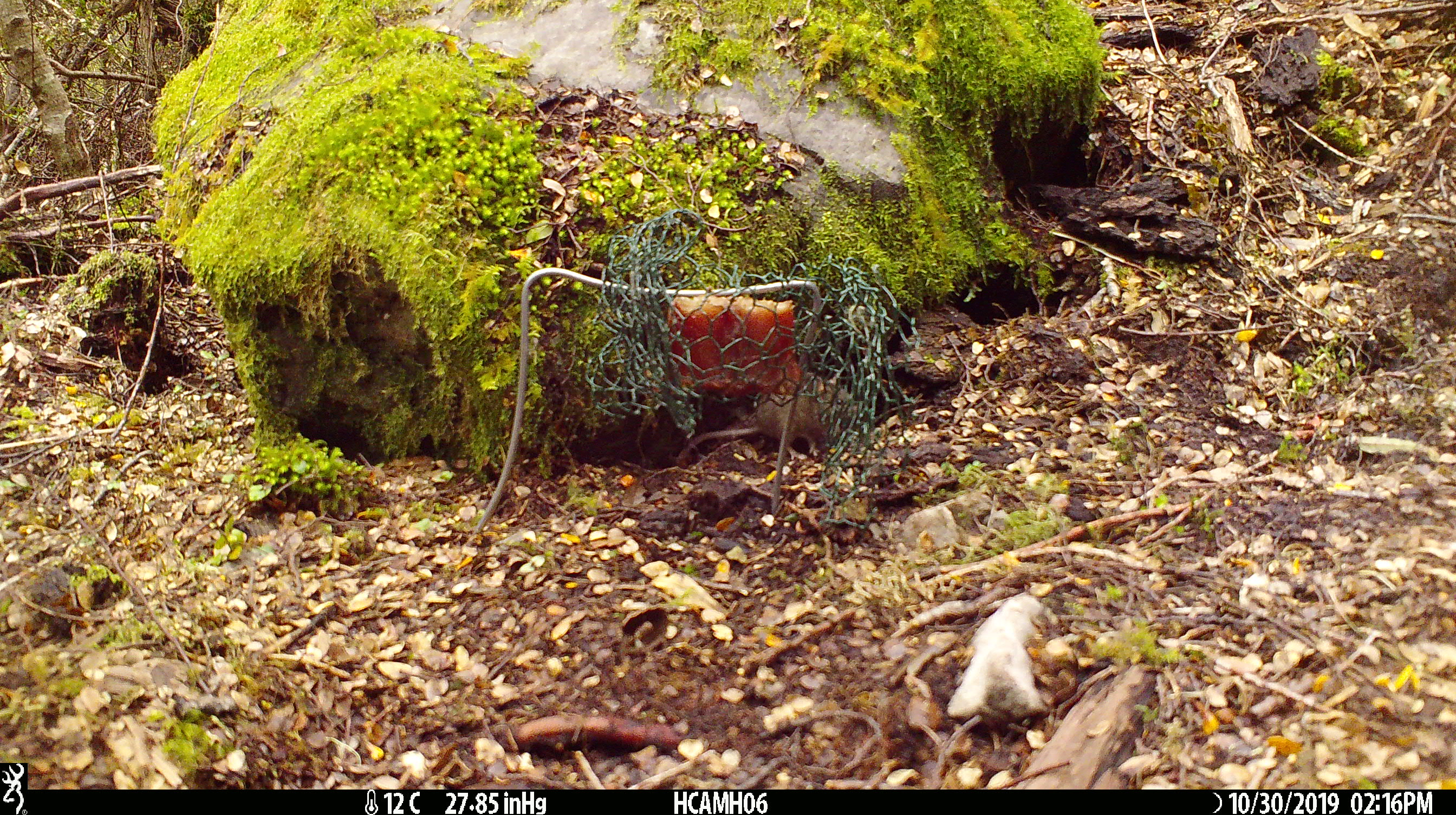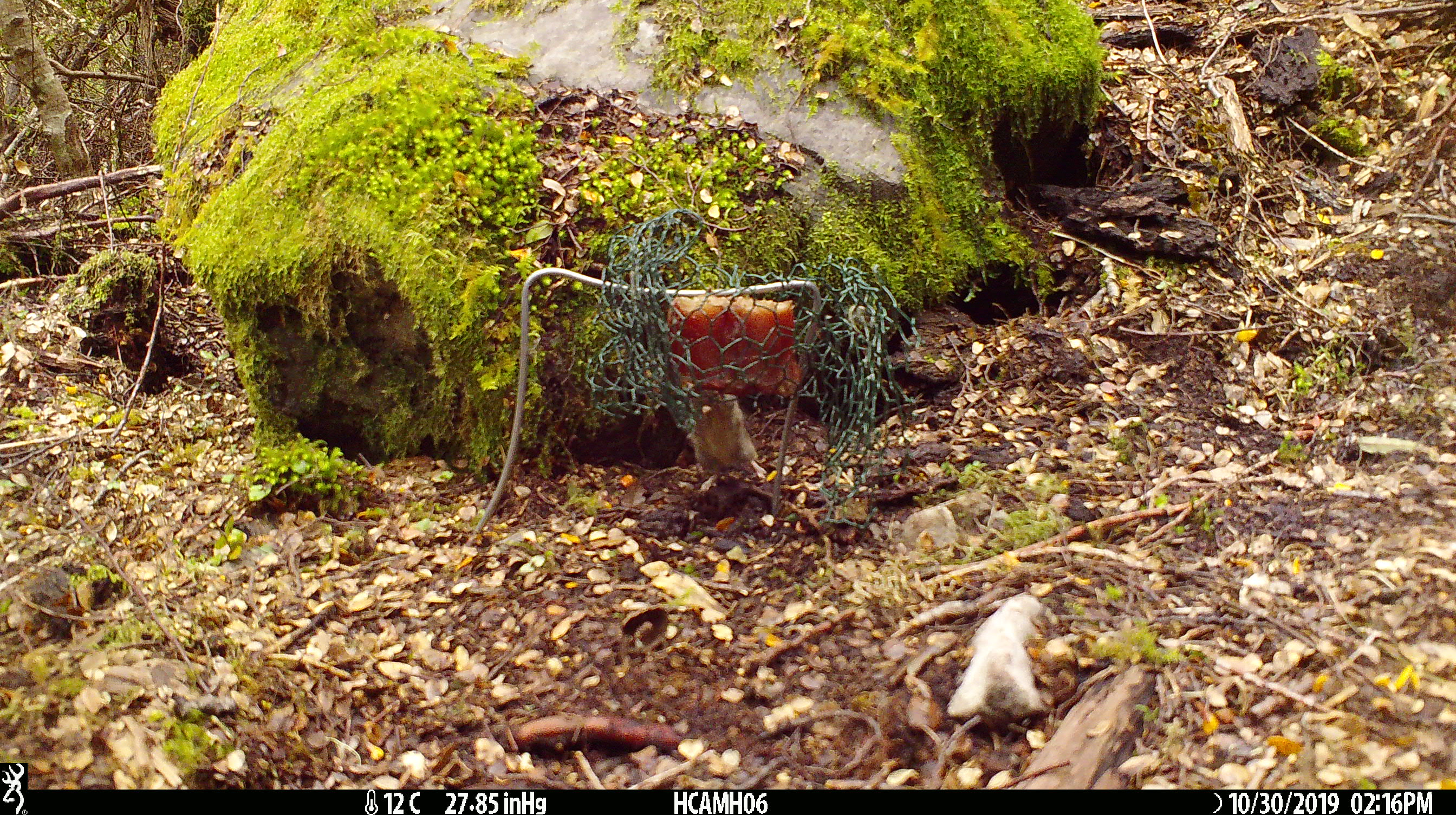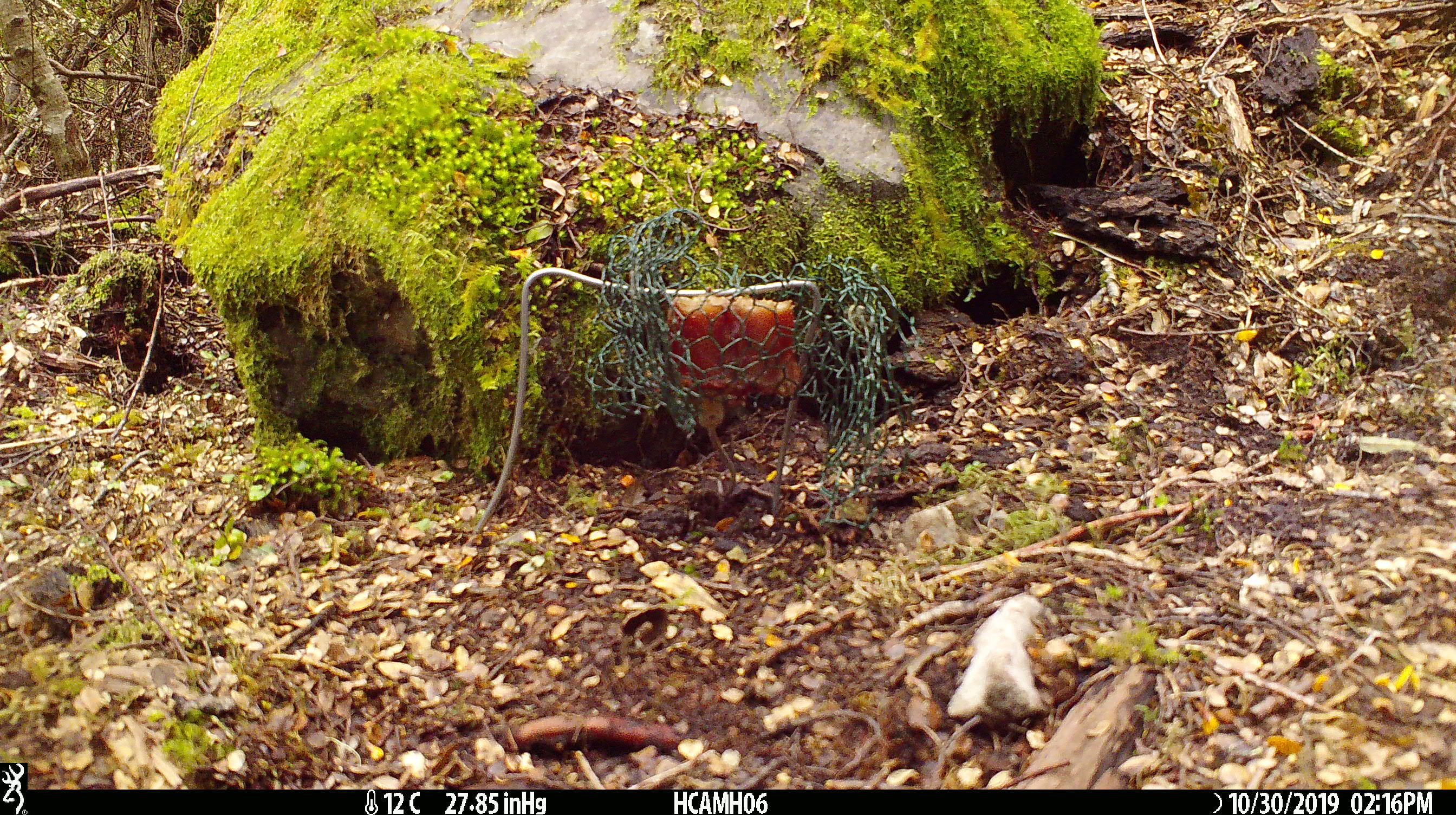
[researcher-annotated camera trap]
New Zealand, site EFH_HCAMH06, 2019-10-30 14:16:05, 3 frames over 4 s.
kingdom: Animalia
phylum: Chordata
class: Mammalia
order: Rodentia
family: Muridae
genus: Mus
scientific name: Mus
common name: mouse